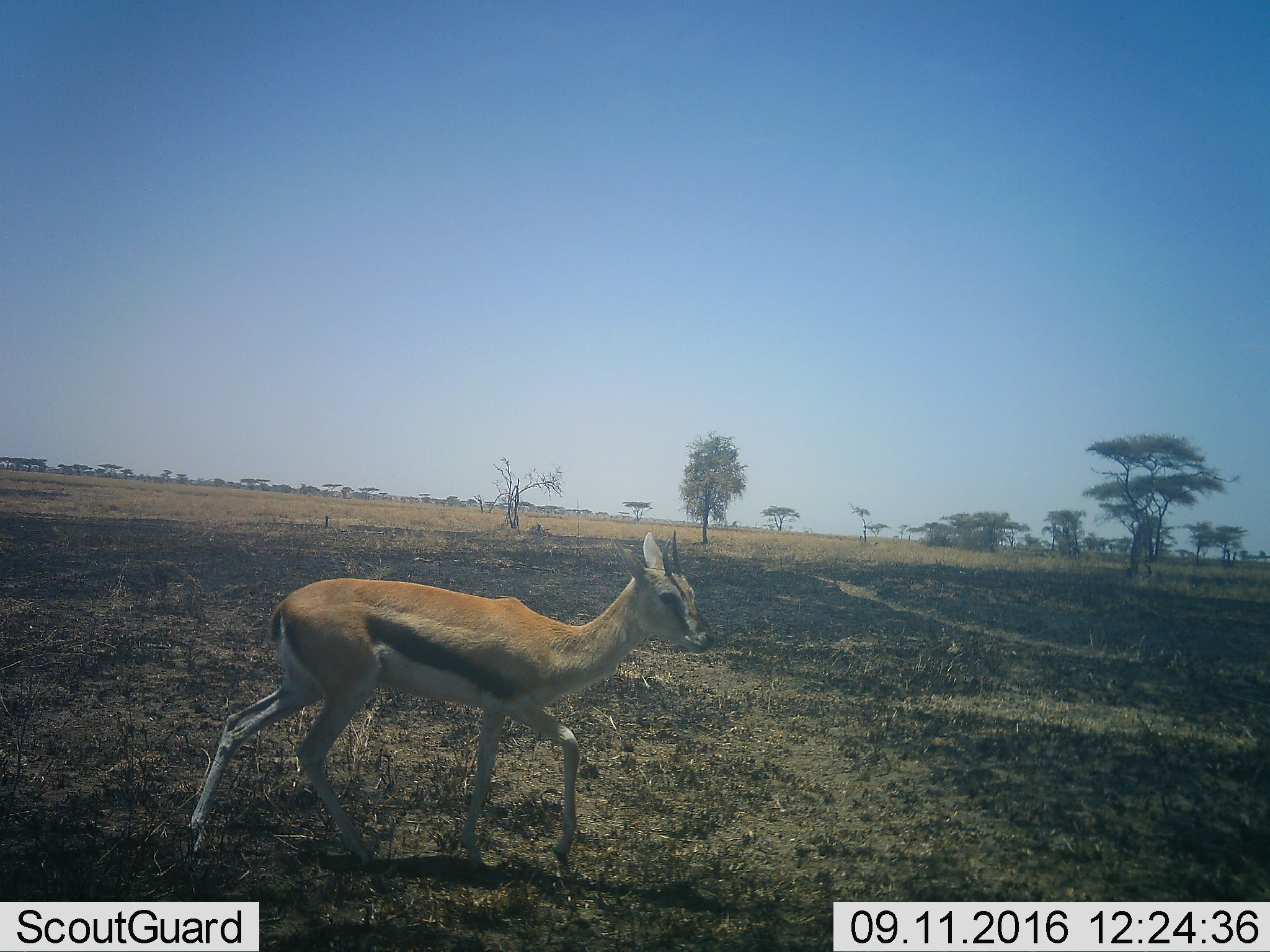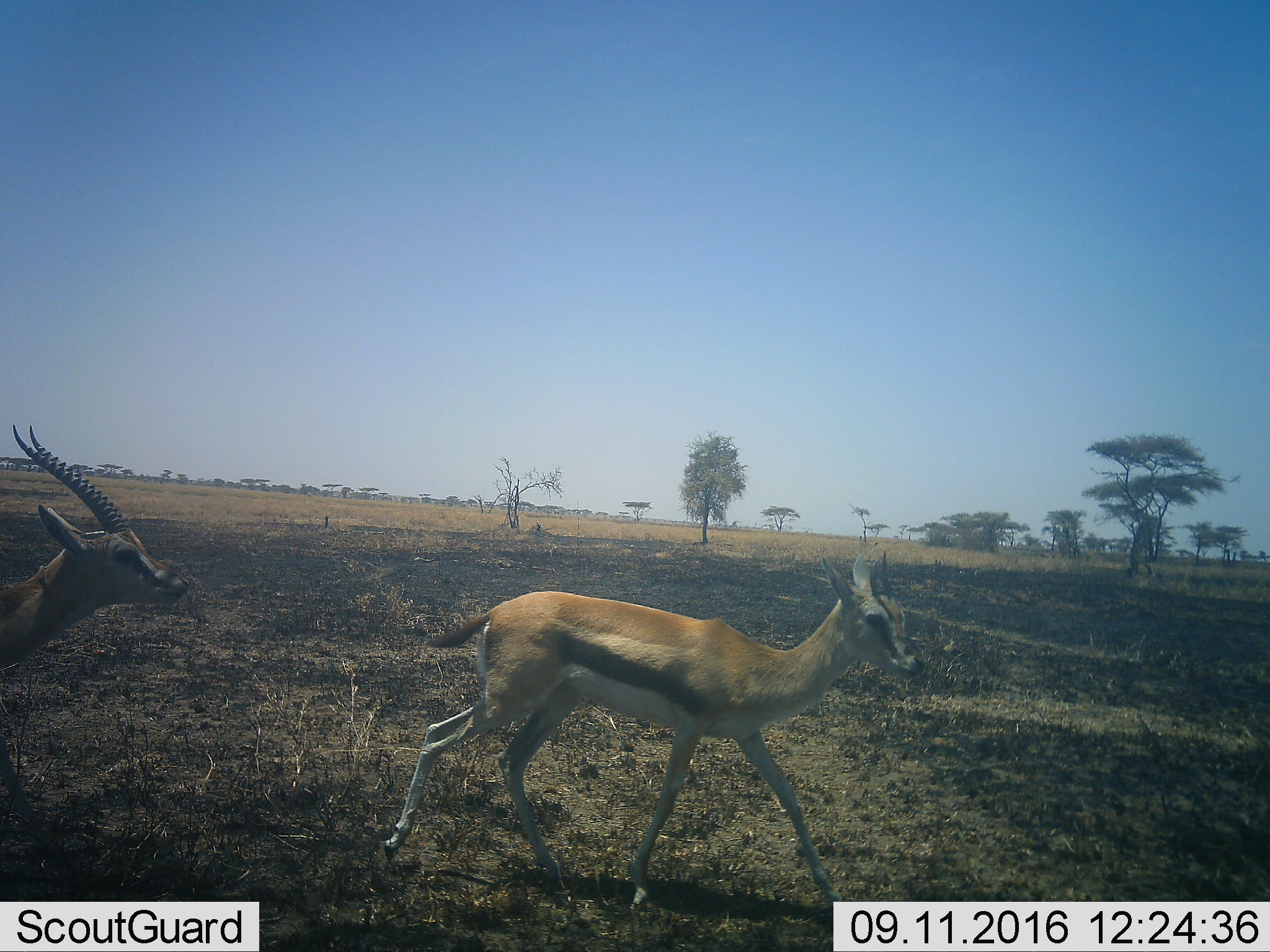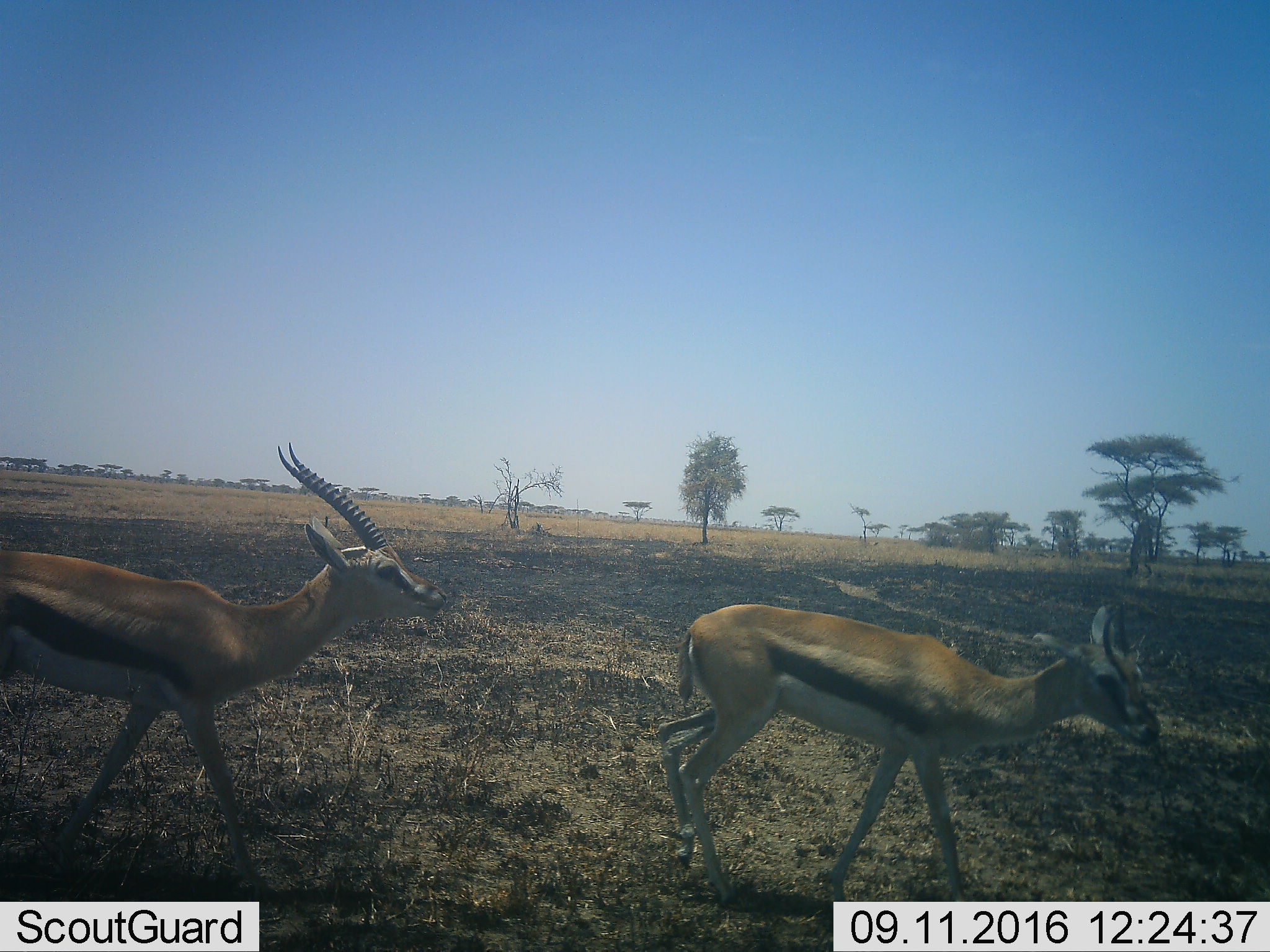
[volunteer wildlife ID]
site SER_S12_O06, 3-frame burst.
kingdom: Animalia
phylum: Chordata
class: Mammalia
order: Artiodactyla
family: Bovidae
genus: Eudorcas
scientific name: Eudorcas thomsonii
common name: thomson's gazelle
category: gazellethomsons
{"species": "gazellethomsons (thomson's gazelle) (Eudorcas thomsonii)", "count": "2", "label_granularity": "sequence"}